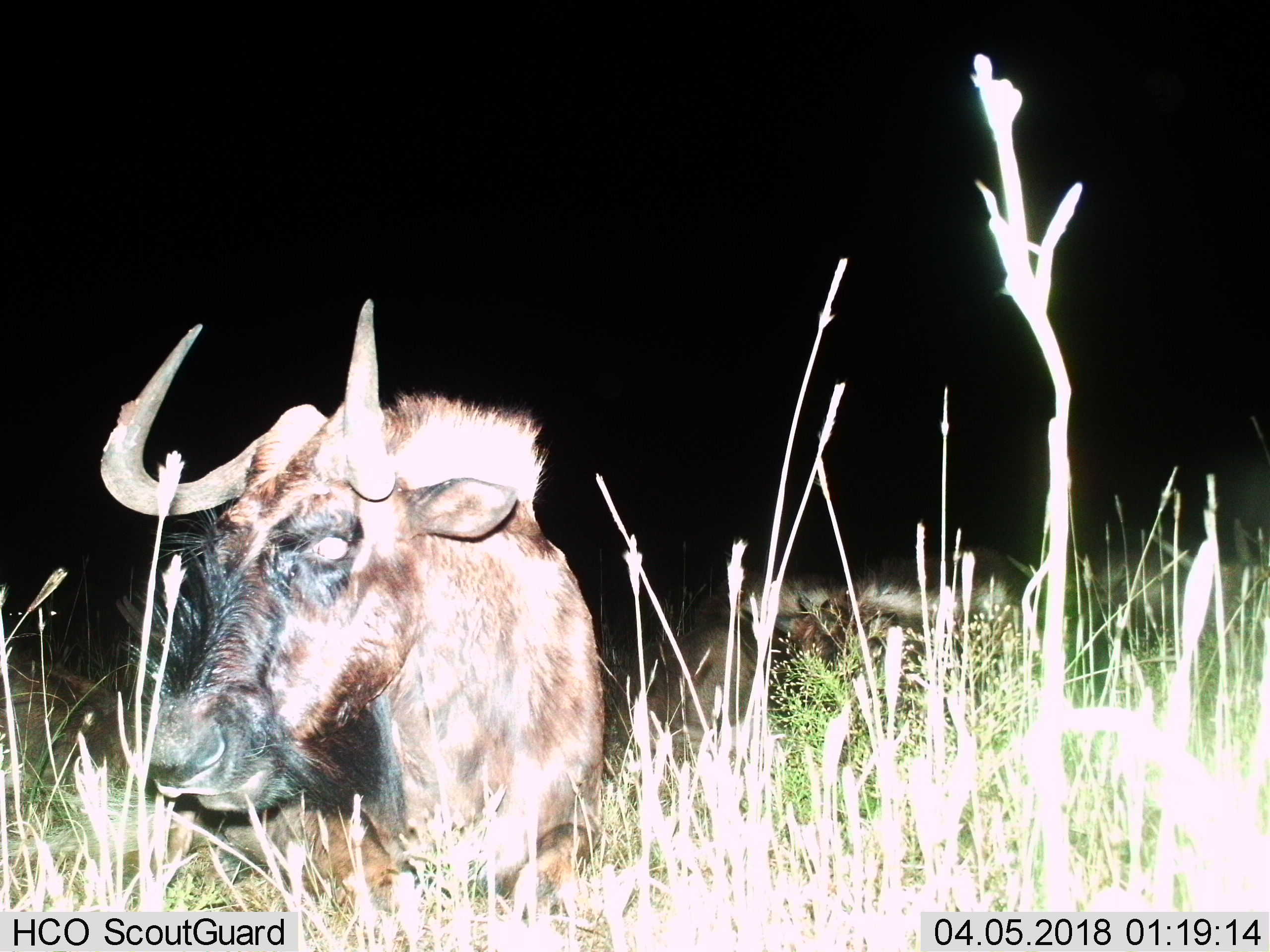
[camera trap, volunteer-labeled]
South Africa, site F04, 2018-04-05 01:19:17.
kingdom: Animalia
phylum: Chordata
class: Mammalia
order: Artiodactyla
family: Bovidae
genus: Connochaetes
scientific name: Connochaetes gnou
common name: black wildebeest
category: wildebeestblack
Wildebeestblack (black wildebeest) (Connochaetes gnou), count 2. Behavior (volunteer vote fractions): standing 0%, resting 89%, moving 0%, interacting 0%. Young present (vote fraction): 0%. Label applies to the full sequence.